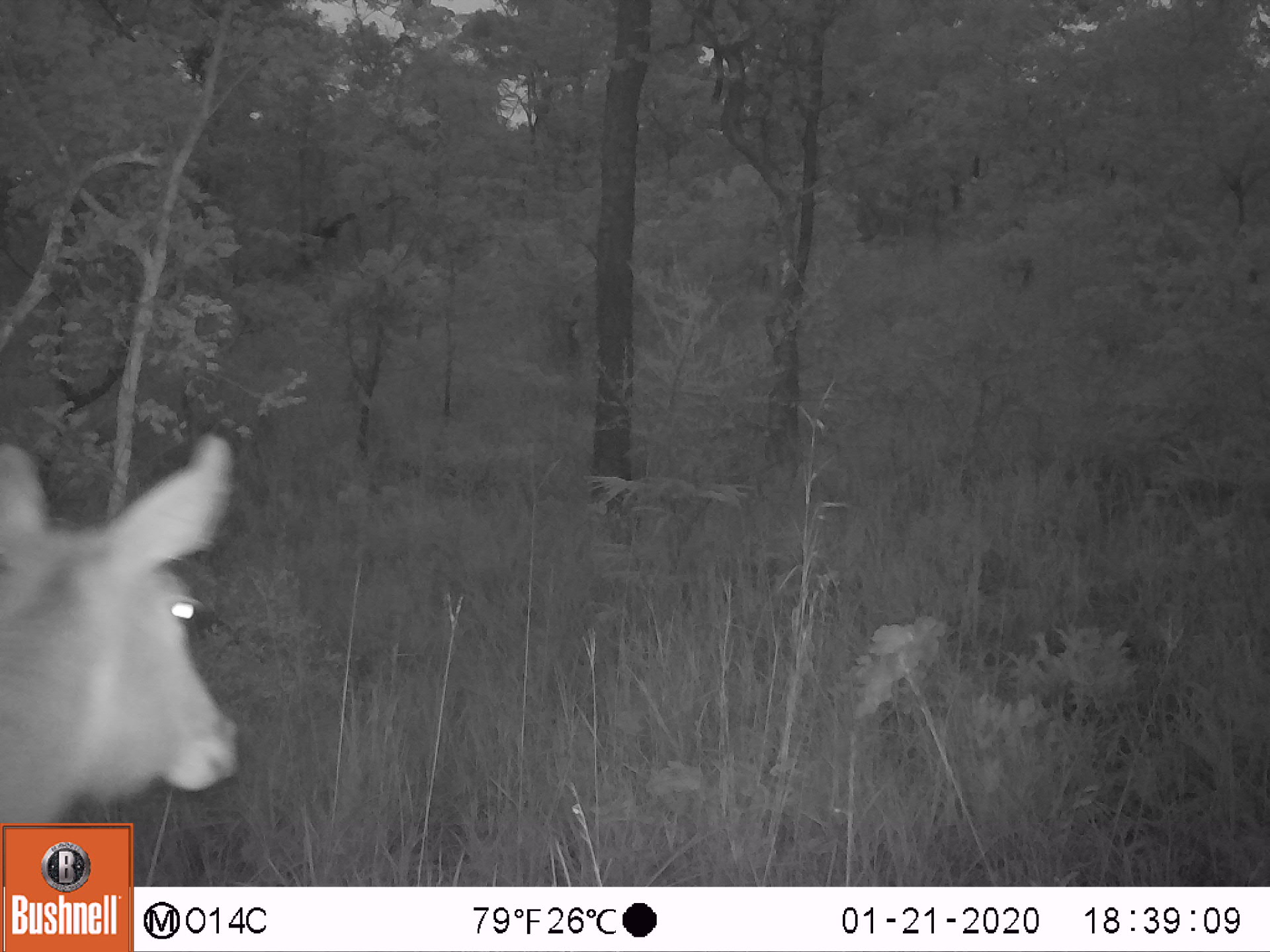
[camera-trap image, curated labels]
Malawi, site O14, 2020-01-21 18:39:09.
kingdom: Animalia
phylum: Chordata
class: Mammalia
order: Artiodactyla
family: Bovidae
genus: Kobus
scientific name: Kobus ellipsiprymnus ellipsiprymnus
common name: common waterbuck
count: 1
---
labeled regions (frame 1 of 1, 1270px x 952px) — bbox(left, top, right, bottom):
common waterbuck: bbox(2, 429, 246, 816)